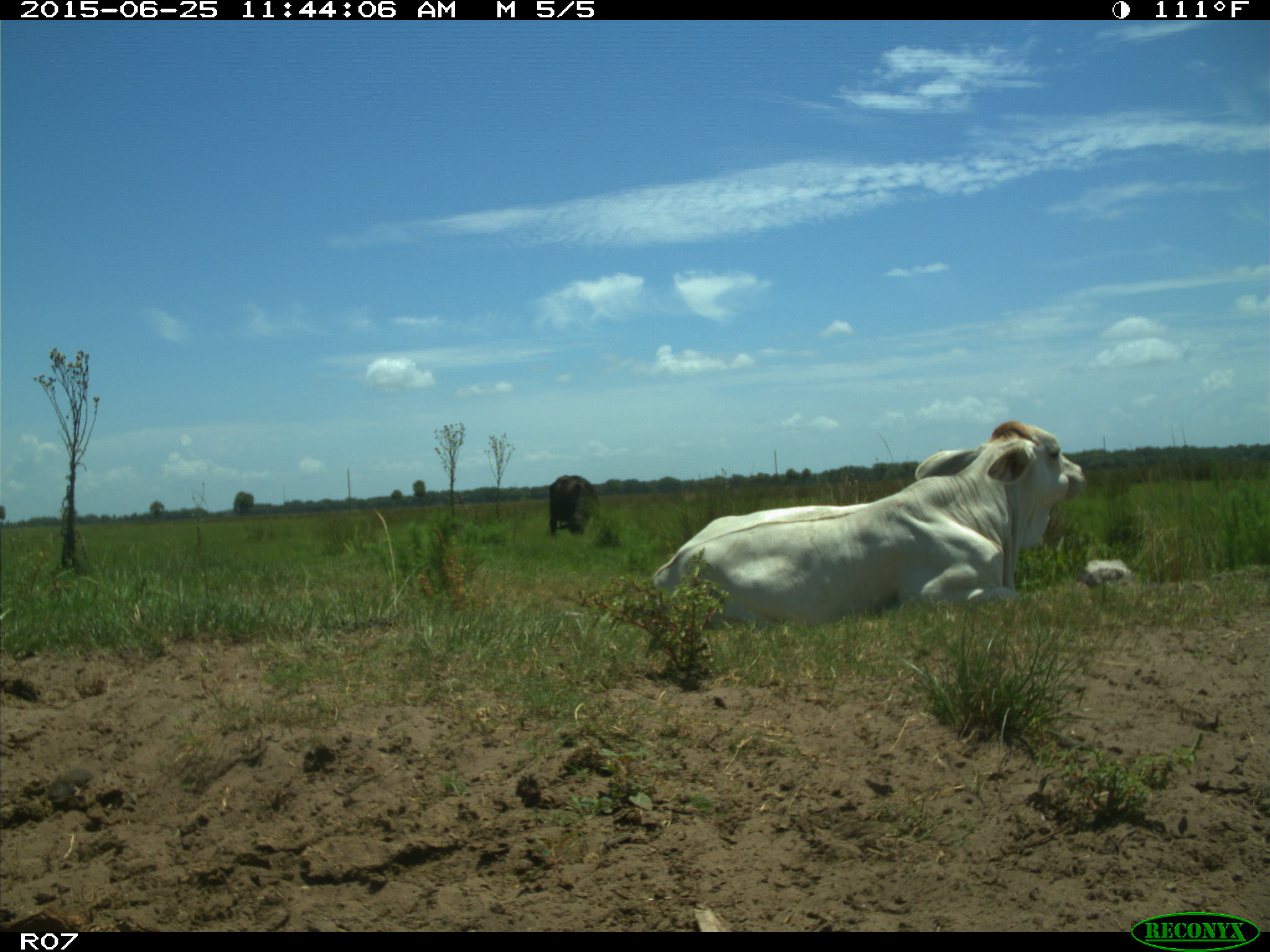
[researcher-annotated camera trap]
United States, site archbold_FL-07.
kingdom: Animalia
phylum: Chordata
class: Mammalia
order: Artiodactyla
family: Bovidae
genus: Bos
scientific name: Bos taurus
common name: domestic cow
Bos taurus (domestic cow).